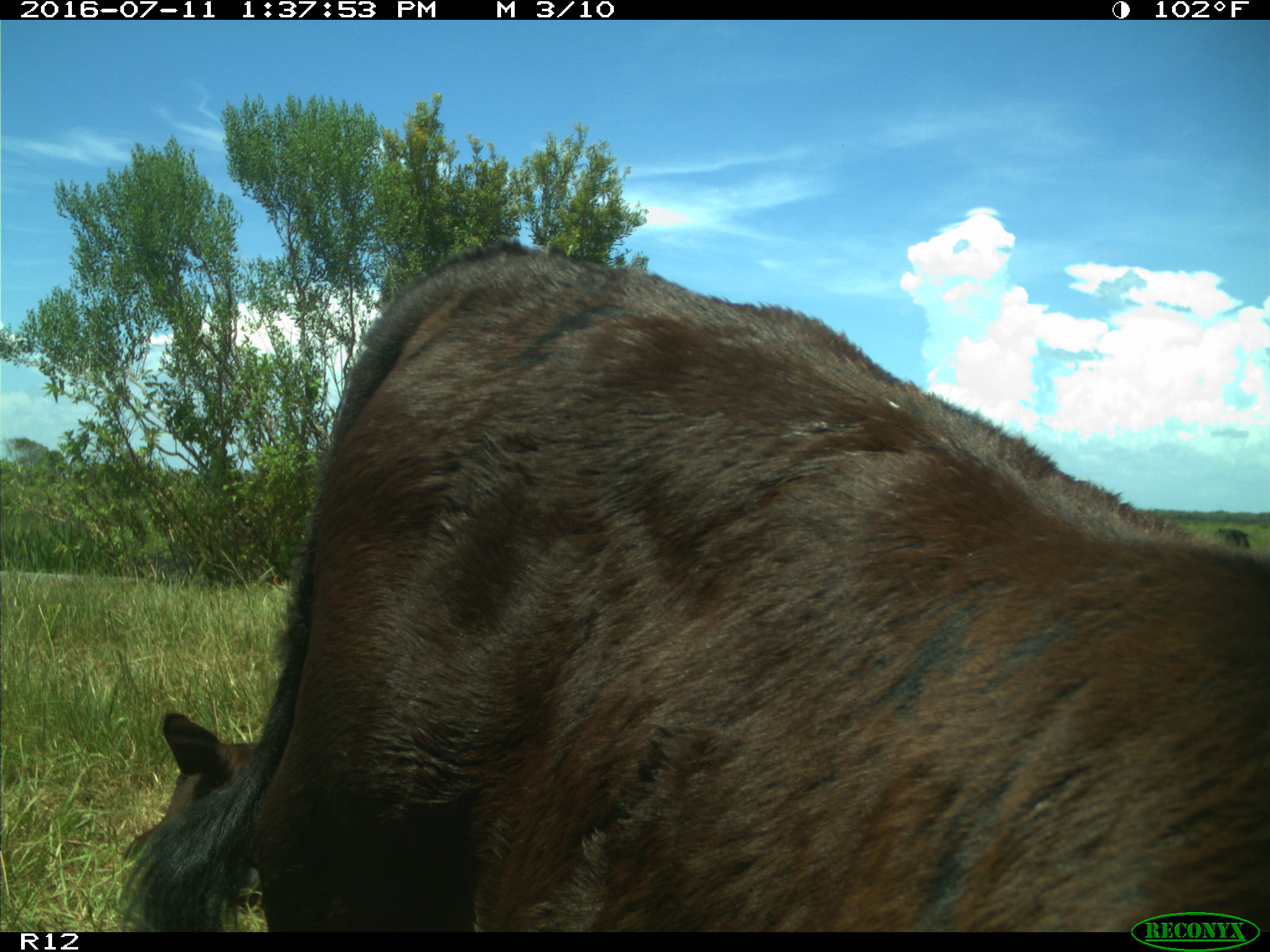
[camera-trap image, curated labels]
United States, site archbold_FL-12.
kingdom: Animalia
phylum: Chordata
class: Mammalia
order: Artiodactyla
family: Bovidae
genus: Bos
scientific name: Bos taurus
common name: domestic cow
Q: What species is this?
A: Bos taurus (domestic cow).